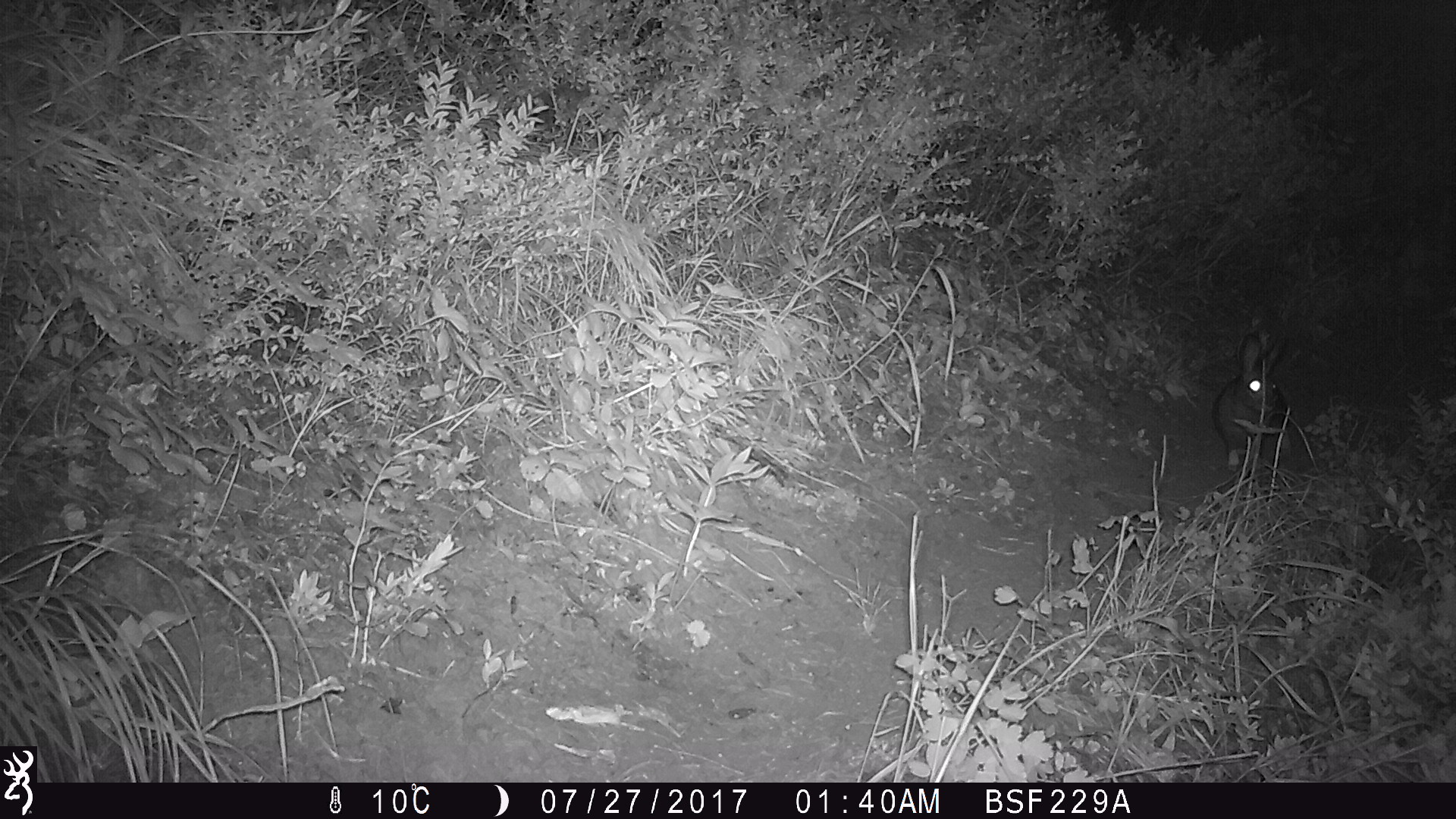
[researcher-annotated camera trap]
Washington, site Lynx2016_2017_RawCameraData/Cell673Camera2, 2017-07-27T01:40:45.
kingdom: Animalia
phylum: Chordata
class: Mammalia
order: Lagomorpha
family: Leporidae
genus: Lepus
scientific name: Lepus americanus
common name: snowshoe hare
Lepus americanus (snowshoe hare). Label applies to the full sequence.